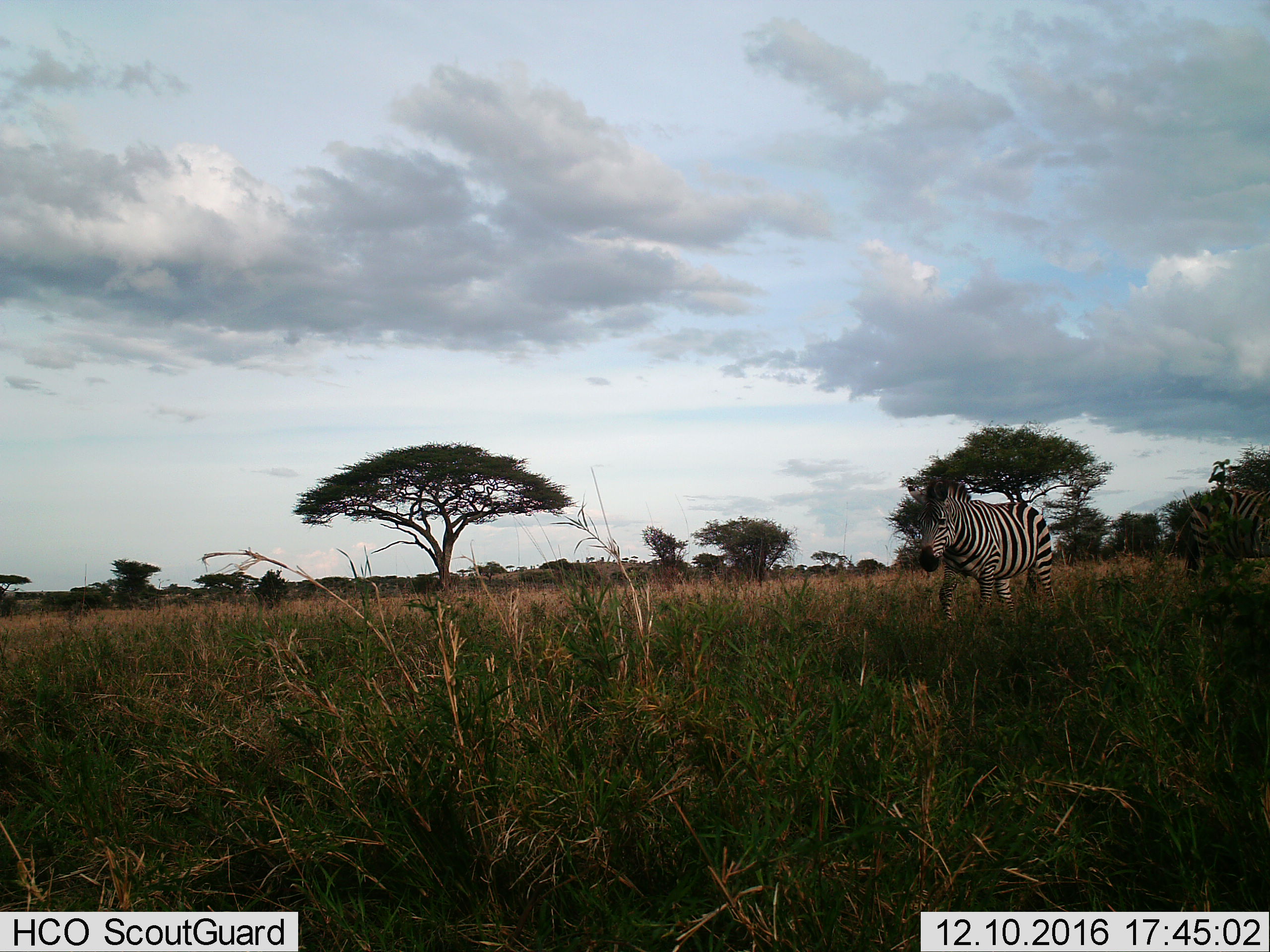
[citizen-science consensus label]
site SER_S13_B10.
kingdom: Animalia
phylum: Chordata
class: Mammalia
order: Perissodactyla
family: Equidae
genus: Equus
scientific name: Equus quagga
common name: plains zebra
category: zebraplains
Zebraplains (plains zebra) (Equus quagga), count 2. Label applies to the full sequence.